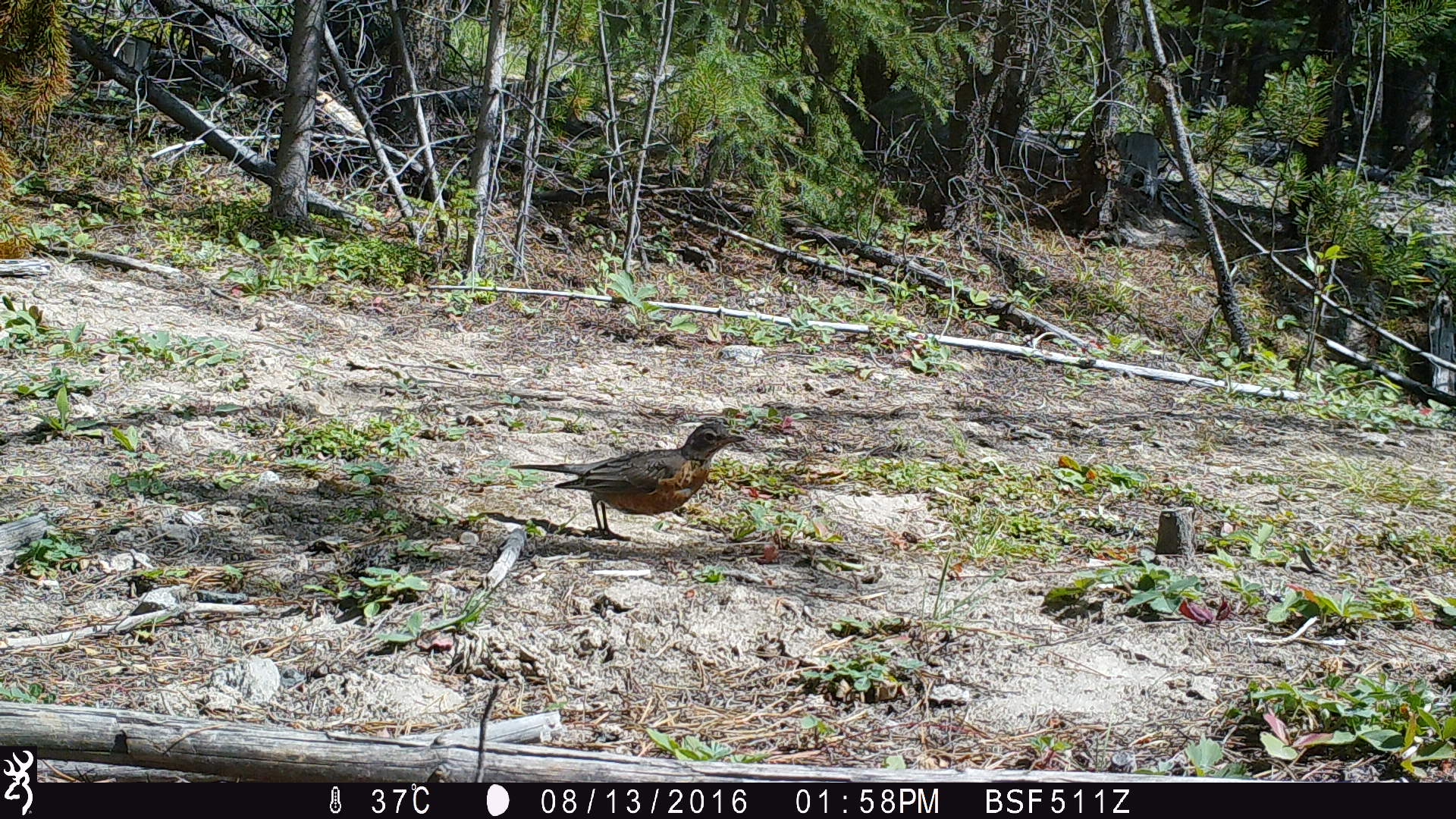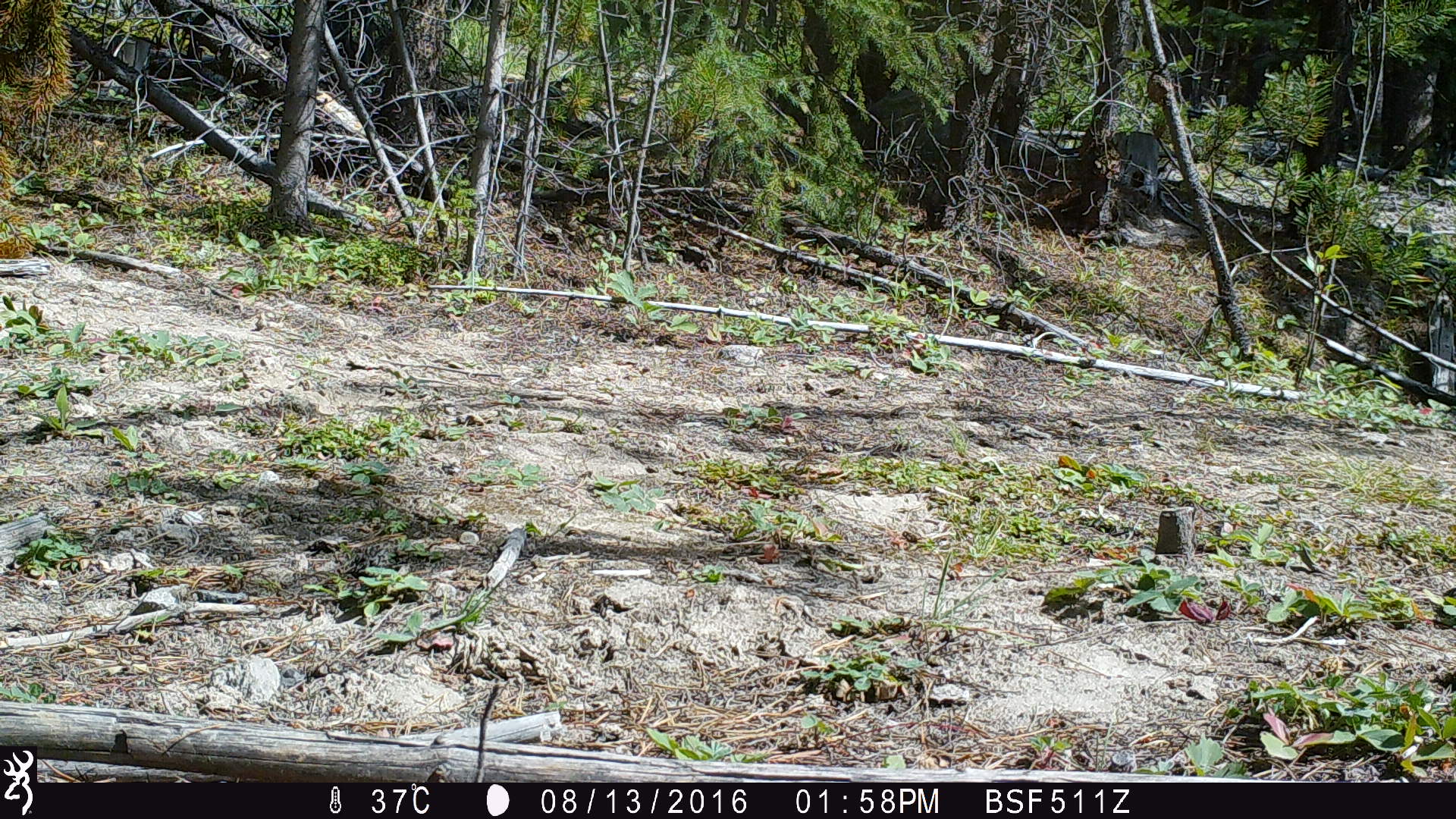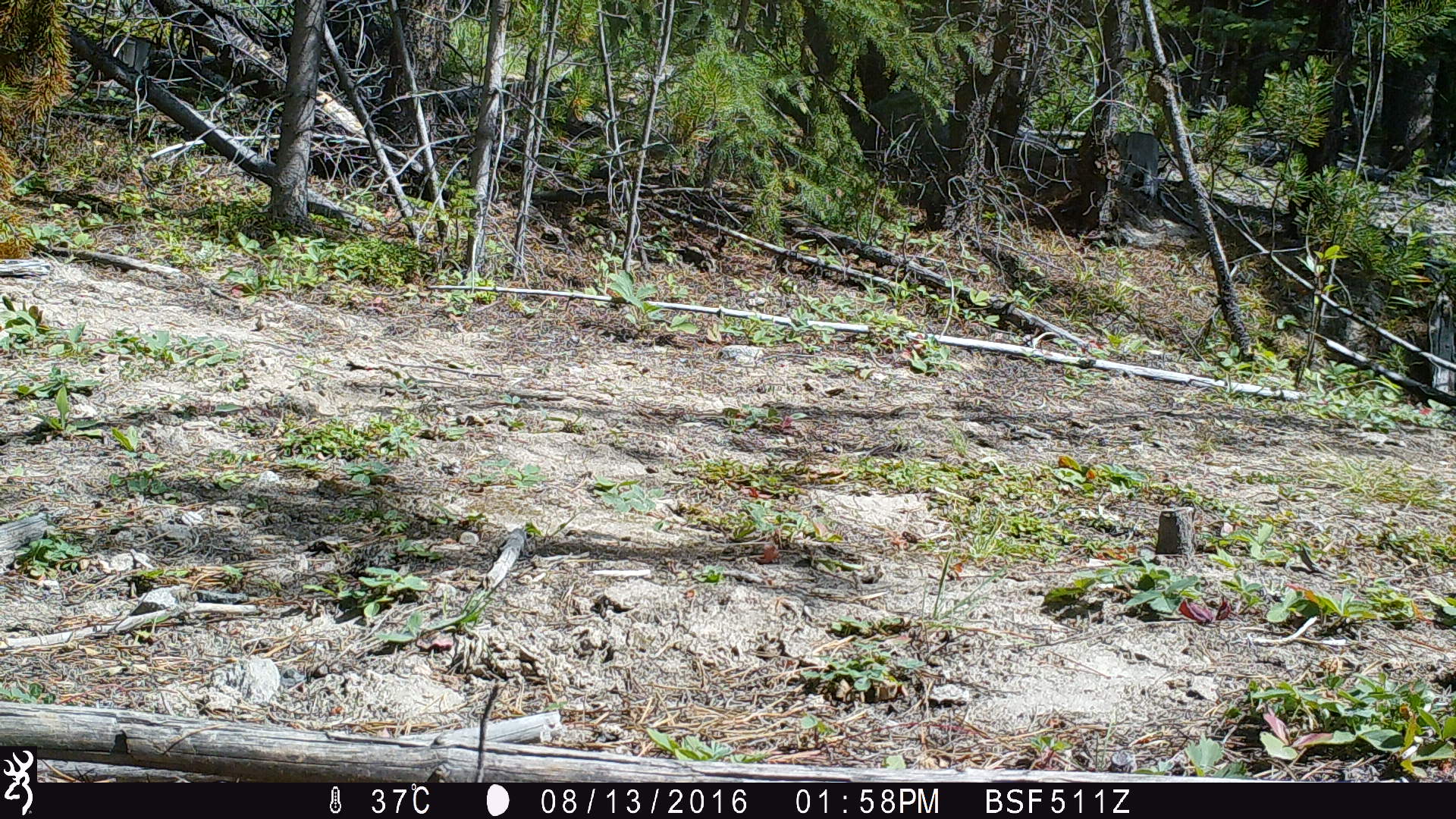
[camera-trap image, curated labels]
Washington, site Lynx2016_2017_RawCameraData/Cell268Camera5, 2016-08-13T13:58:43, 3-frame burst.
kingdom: Animalia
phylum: Chordata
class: Aves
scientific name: Aves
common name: birds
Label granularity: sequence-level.